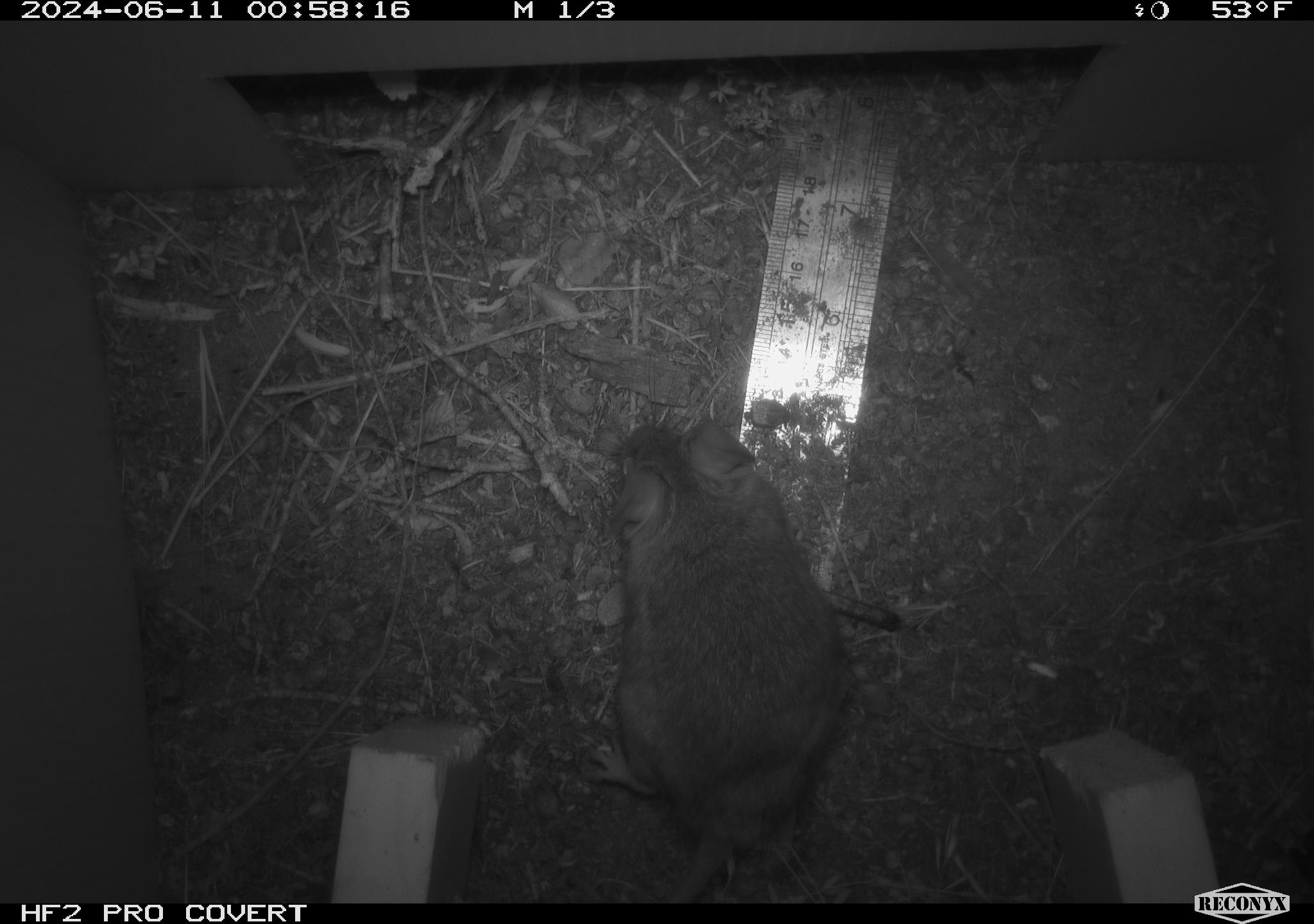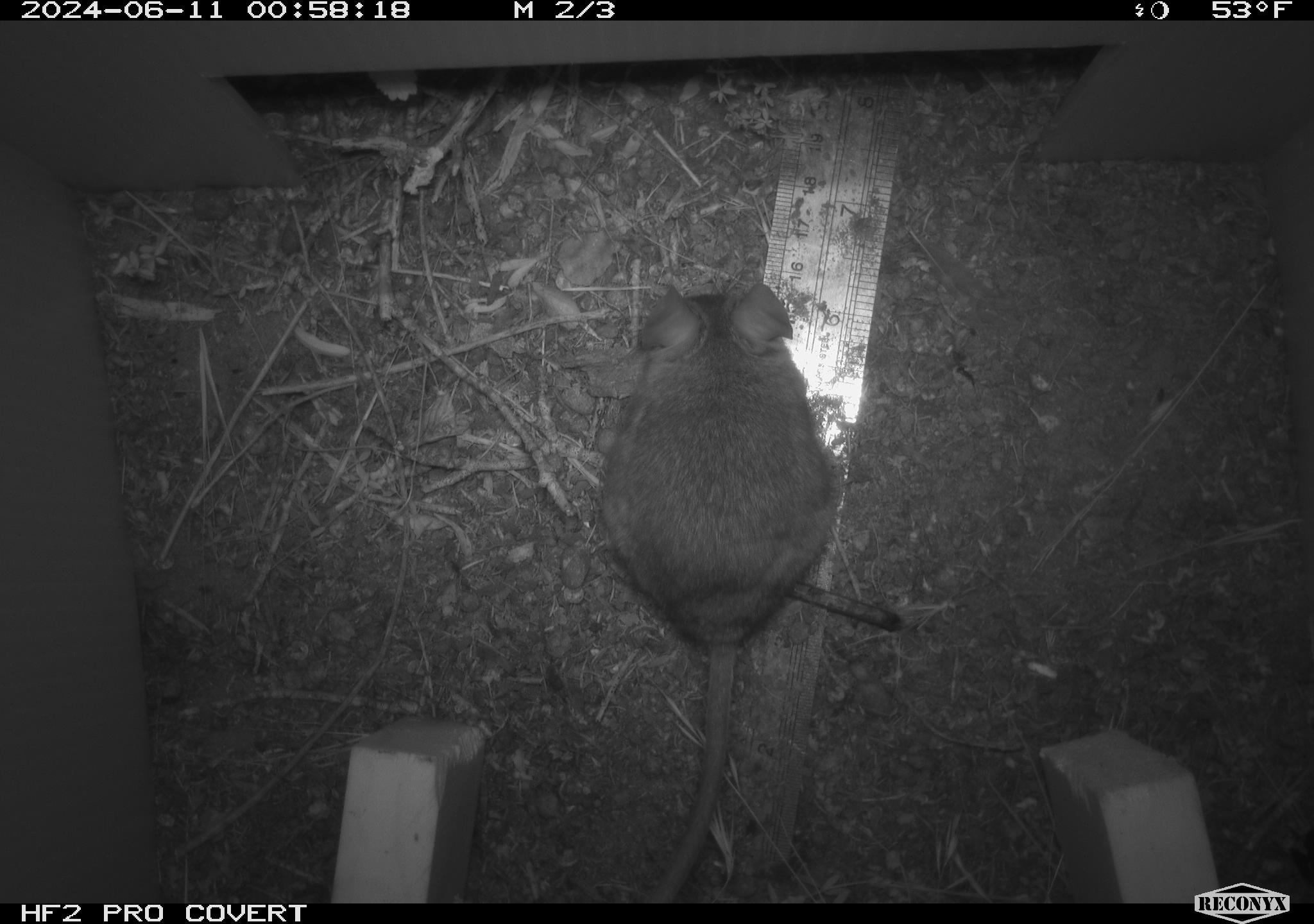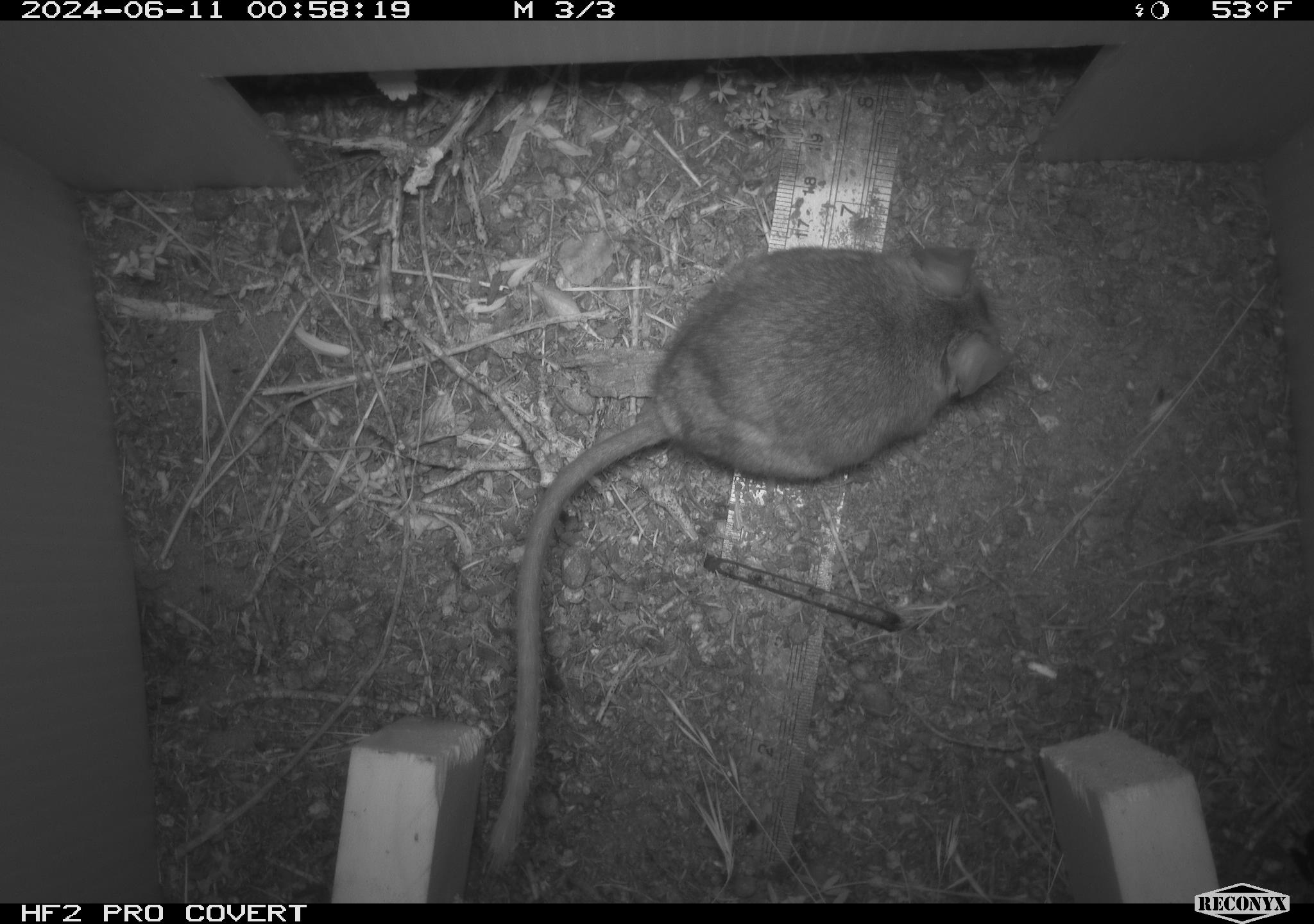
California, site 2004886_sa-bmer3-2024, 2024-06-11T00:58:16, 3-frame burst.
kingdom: Animalia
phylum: Chordata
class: Mammalia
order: Rodentia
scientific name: Rodentia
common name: mouse species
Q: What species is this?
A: Mouse species (Rodentia).